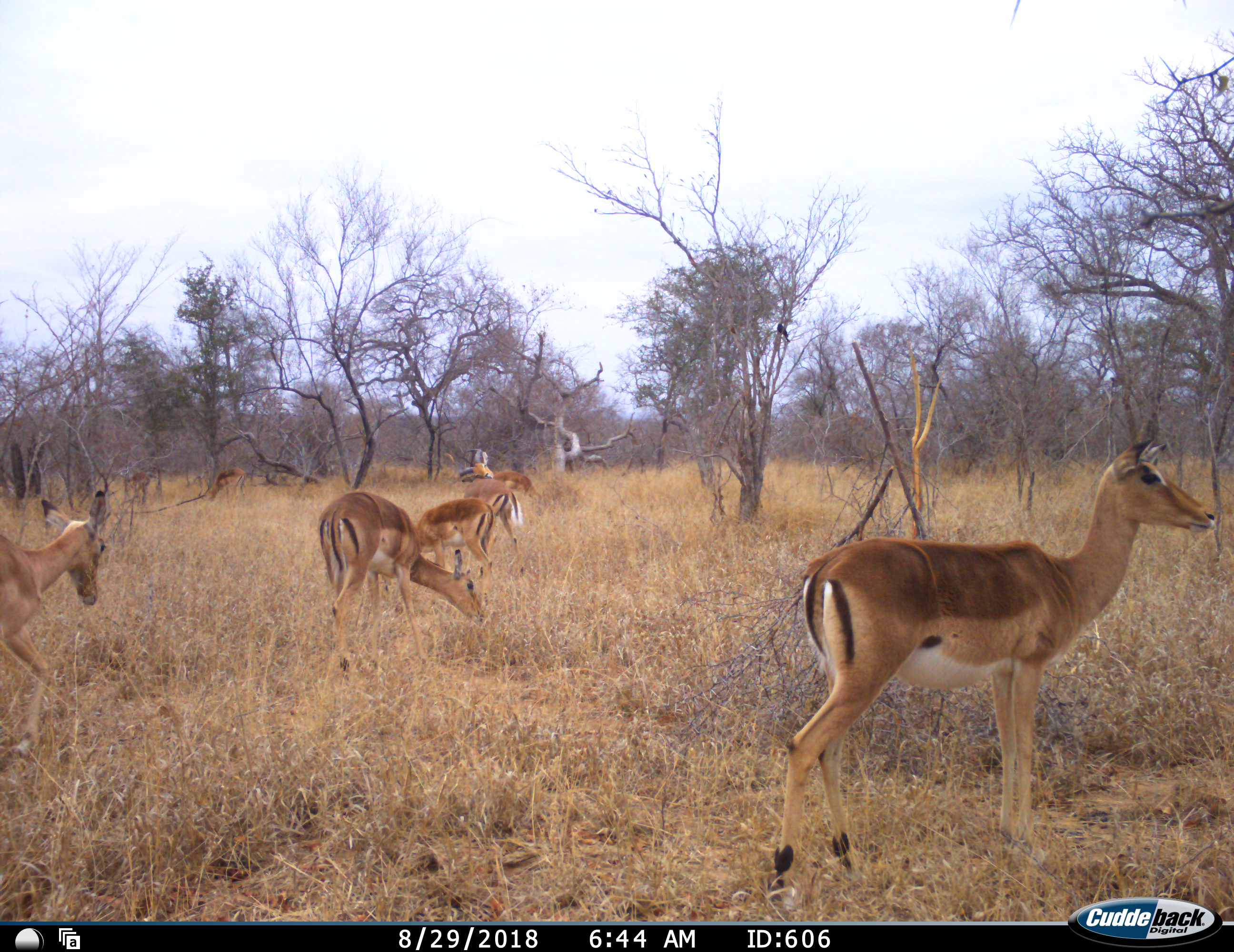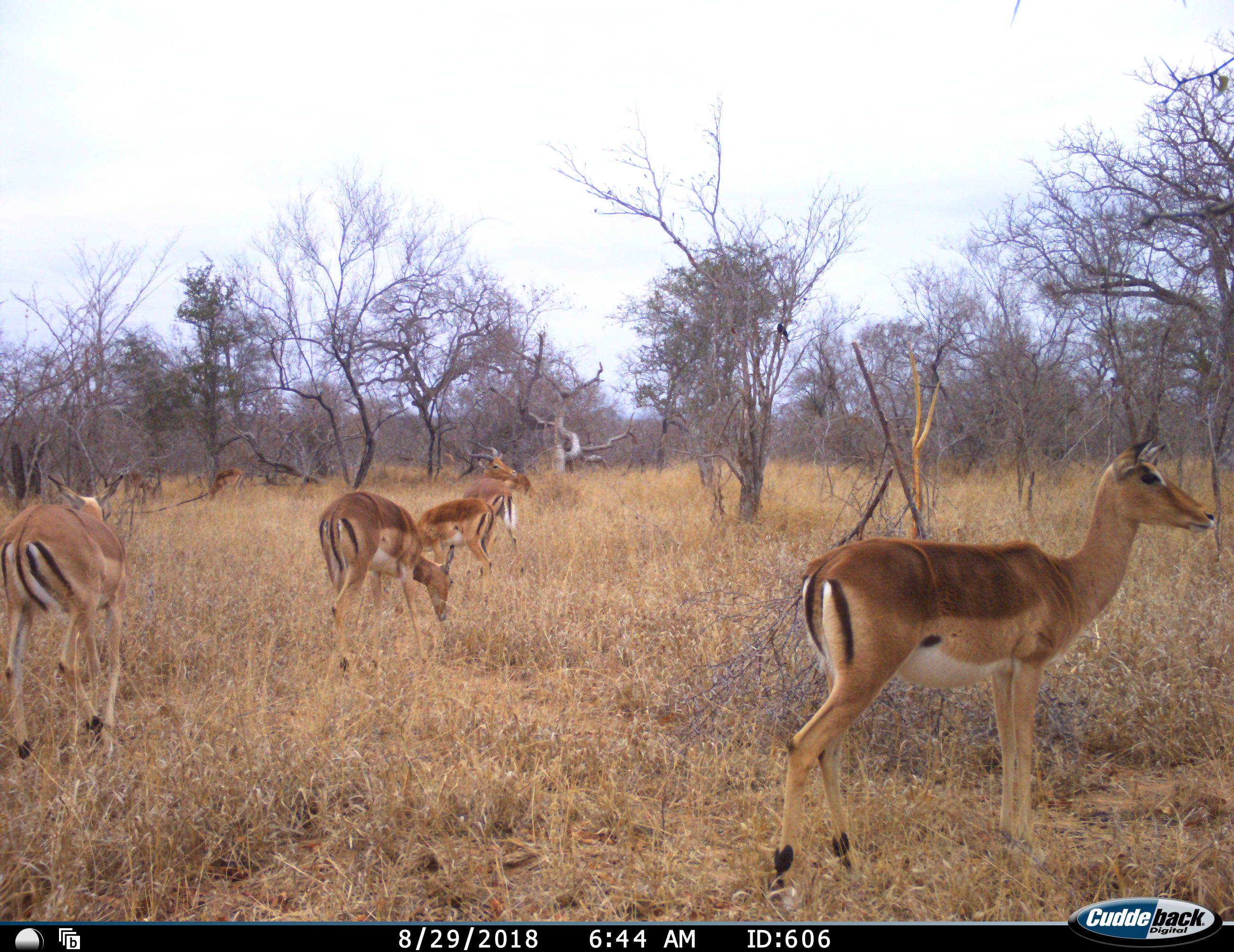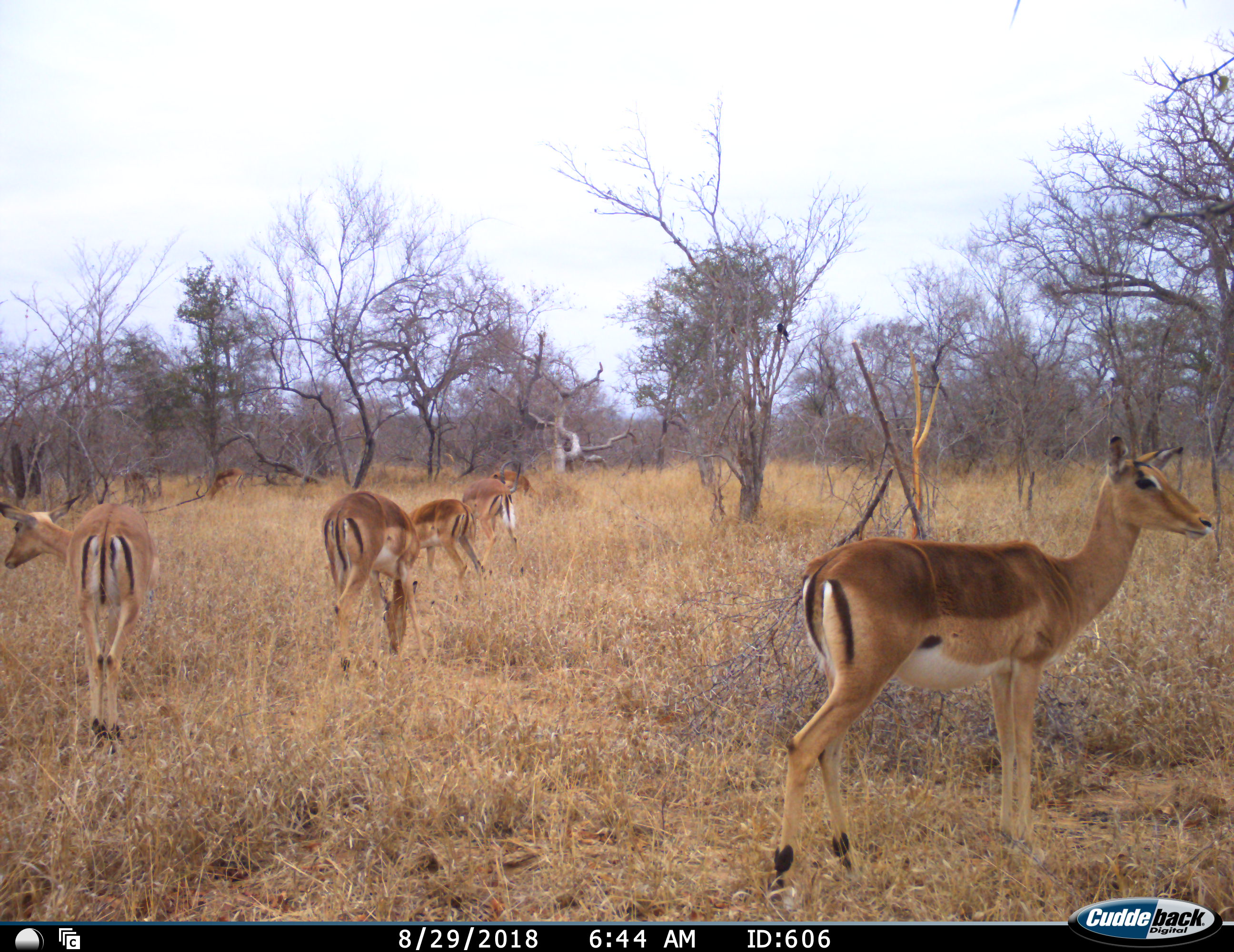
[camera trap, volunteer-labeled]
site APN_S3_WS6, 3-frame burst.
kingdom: Animalia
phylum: Chordata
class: Mammalia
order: Artiodactyla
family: Bovidae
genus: Aepyceros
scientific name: Aepyceros melampus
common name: impala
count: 7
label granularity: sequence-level